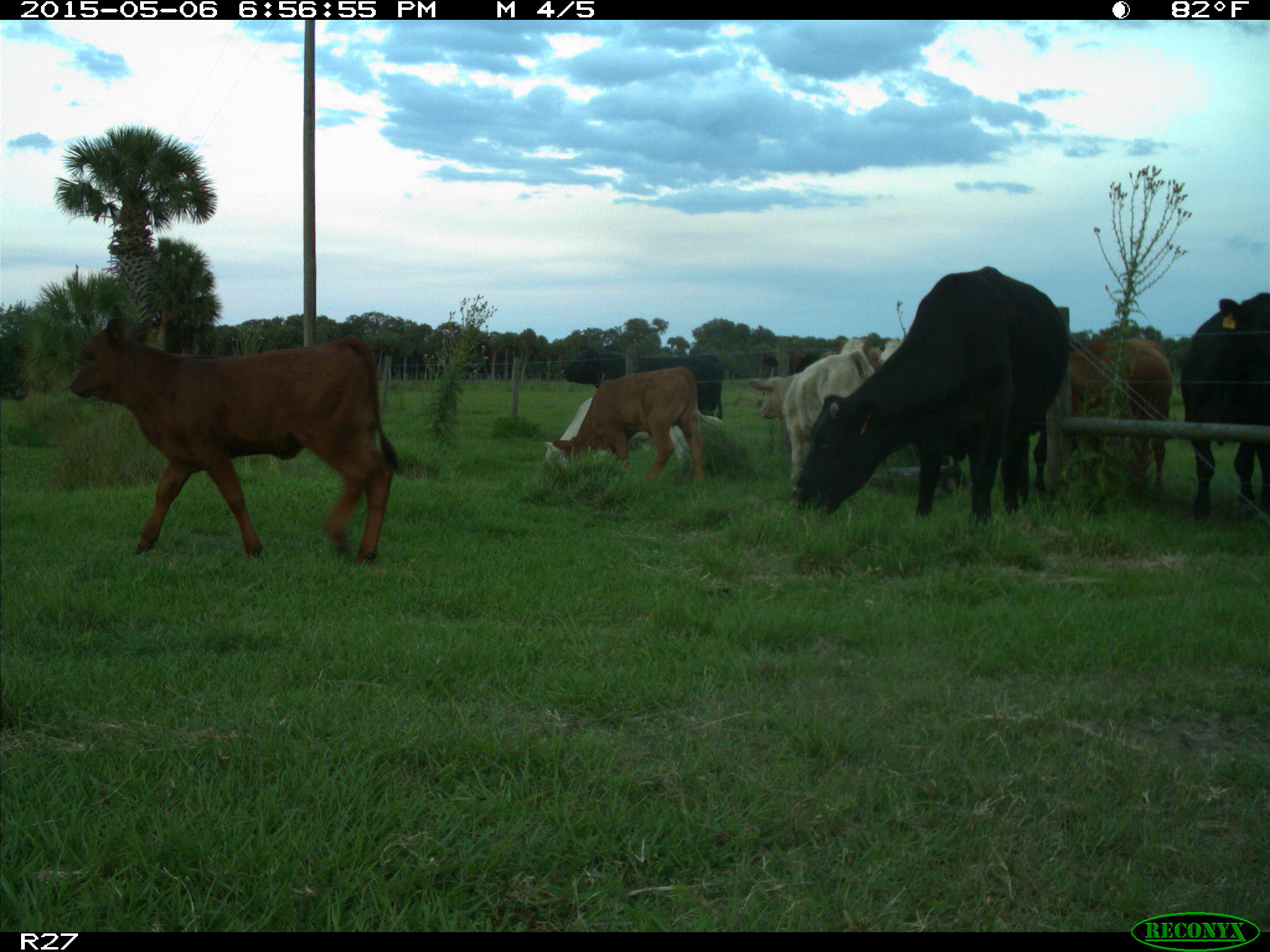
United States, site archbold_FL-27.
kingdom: Animalia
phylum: Chordata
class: Mammalia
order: Artiodactyla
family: Bovidae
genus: Bos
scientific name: Bos taurus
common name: domestic cow